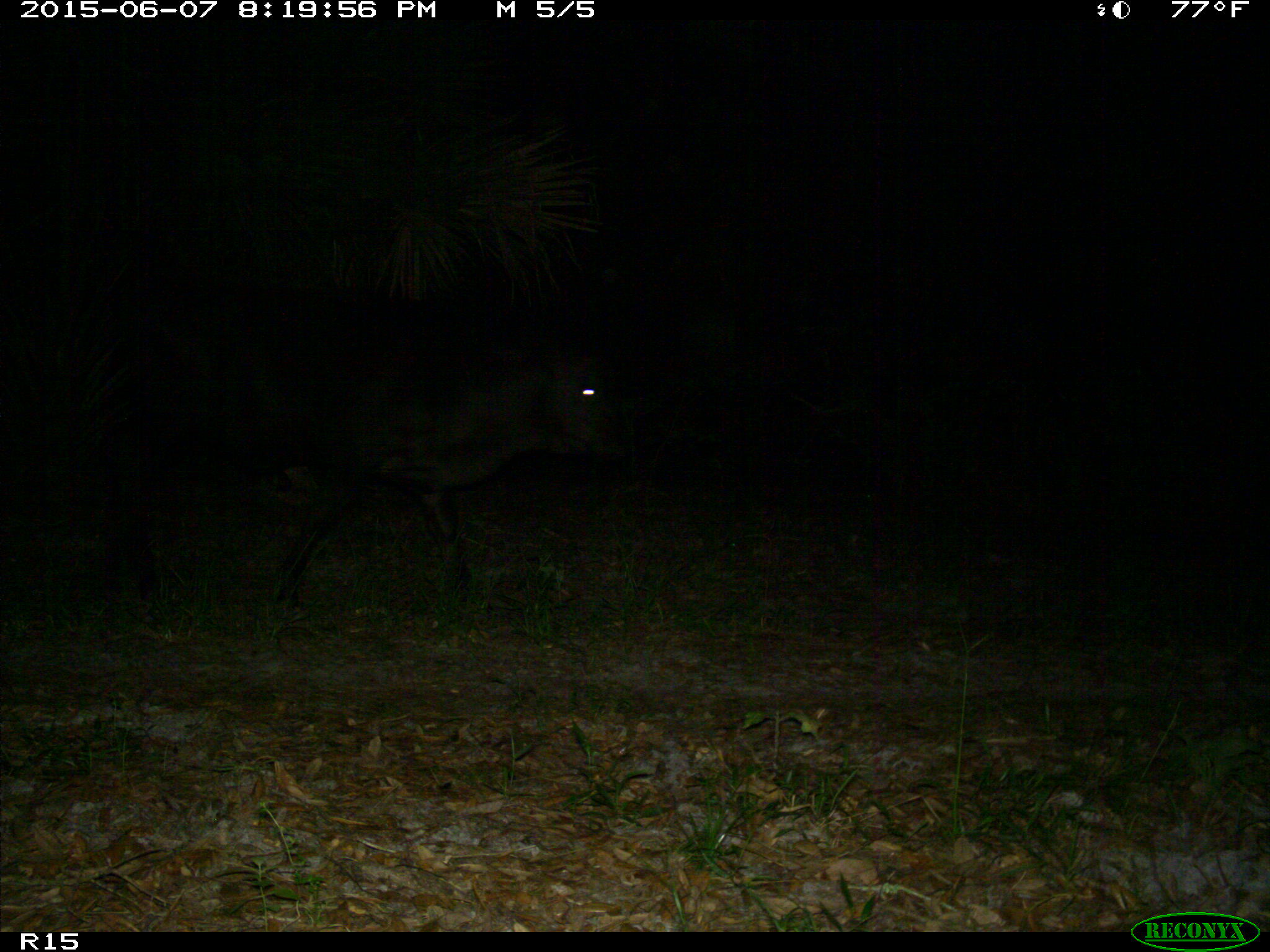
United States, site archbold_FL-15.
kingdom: Animalia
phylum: Chordata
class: Mammalia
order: Artiodactyla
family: Bovidae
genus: Bos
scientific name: Bos taurus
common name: domestic cow